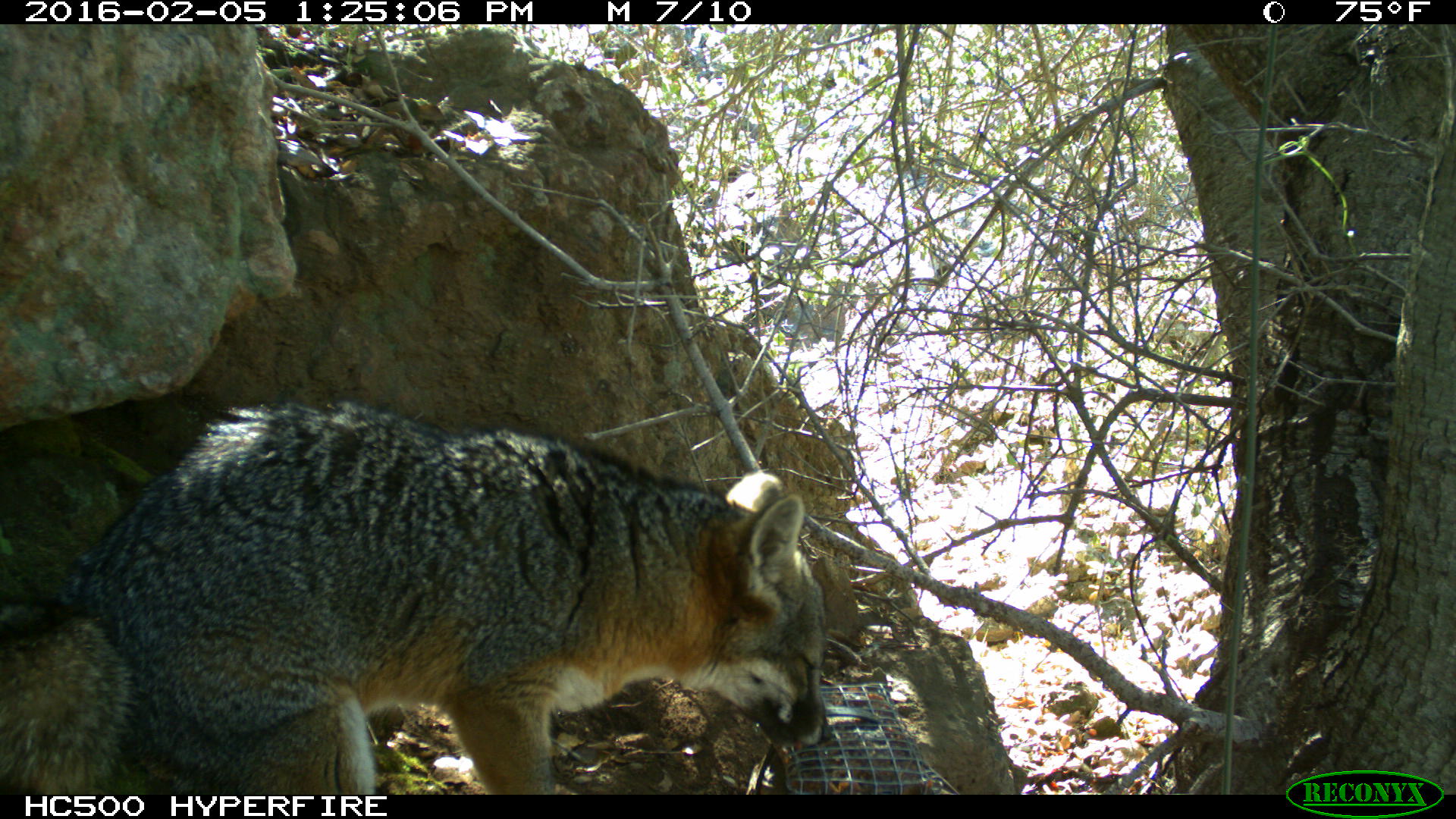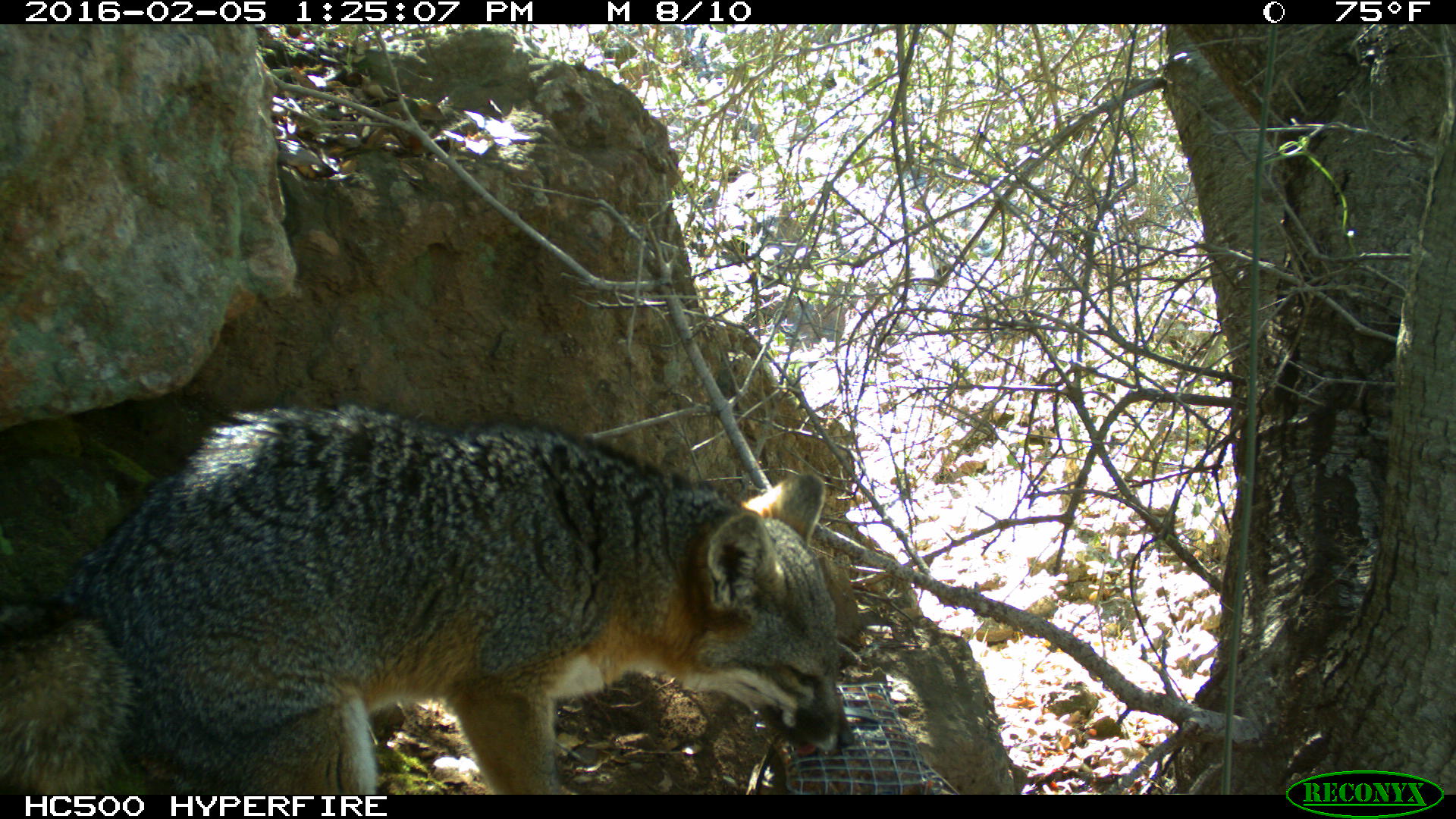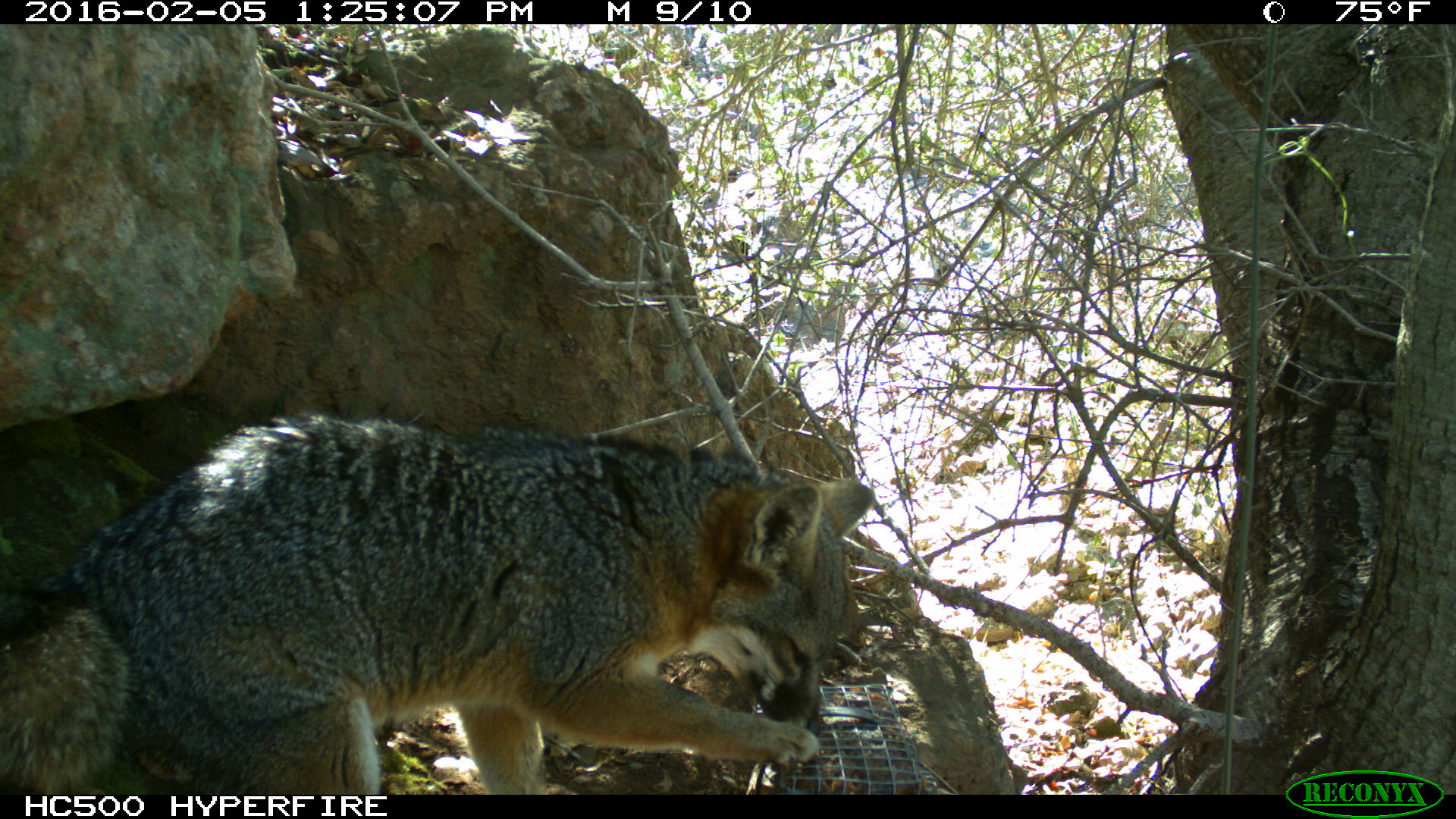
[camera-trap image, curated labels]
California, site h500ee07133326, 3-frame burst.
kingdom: Animalia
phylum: Chordata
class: Mammalia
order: Carnivora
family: Canidae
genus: Urocyon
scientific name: Urocyon littoralis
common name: island fox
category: fox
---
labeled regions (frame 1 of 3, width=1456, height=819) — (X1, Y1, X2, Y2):
fox: (0, 399, 834, 793)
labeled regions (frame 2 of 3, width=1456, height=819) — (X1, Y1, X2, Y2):
fox: (0, 406, 853, 794)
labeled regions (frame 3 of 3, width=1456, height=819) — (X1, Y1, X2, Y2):
fox: (0, 413, 874, 792)